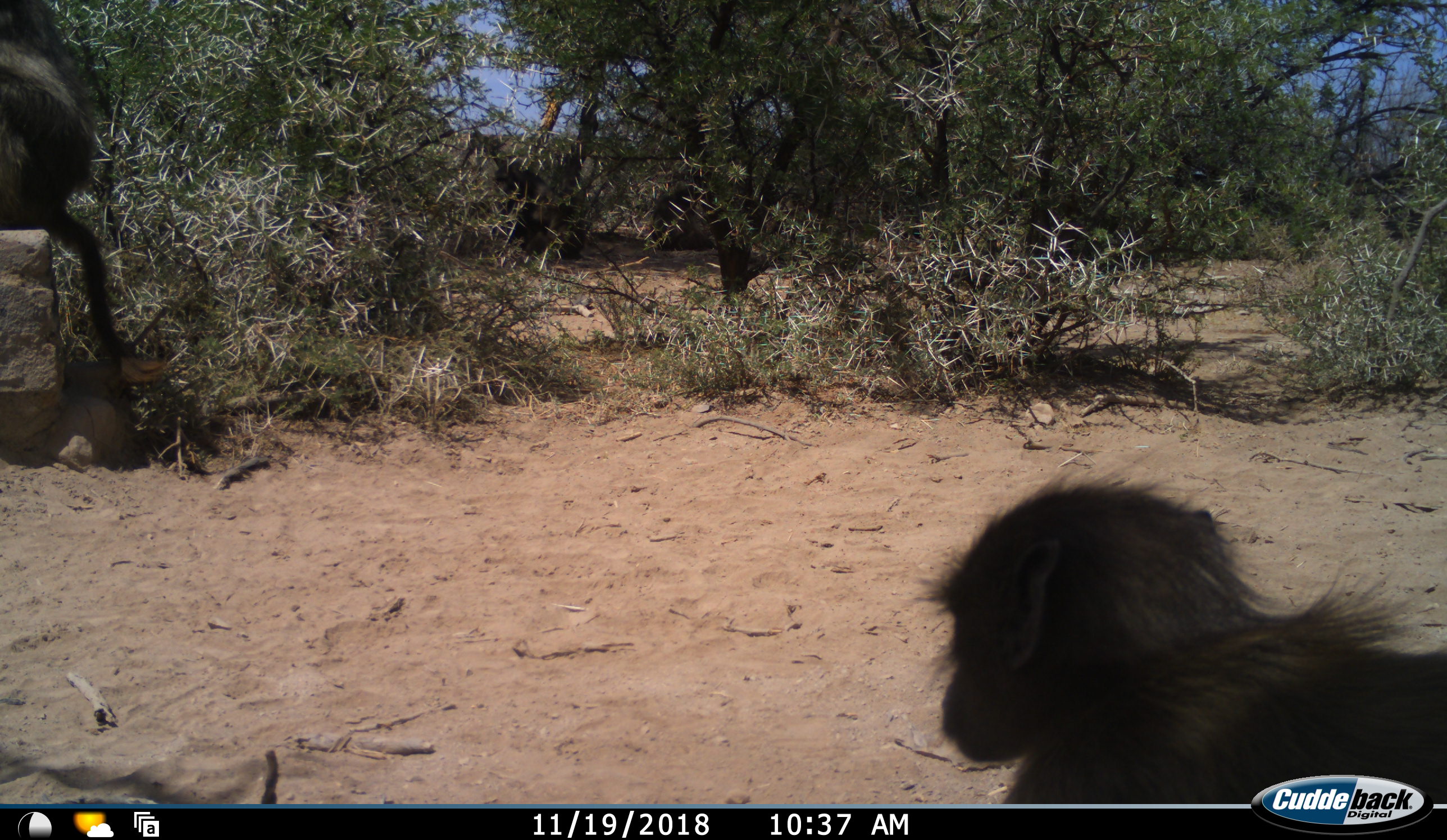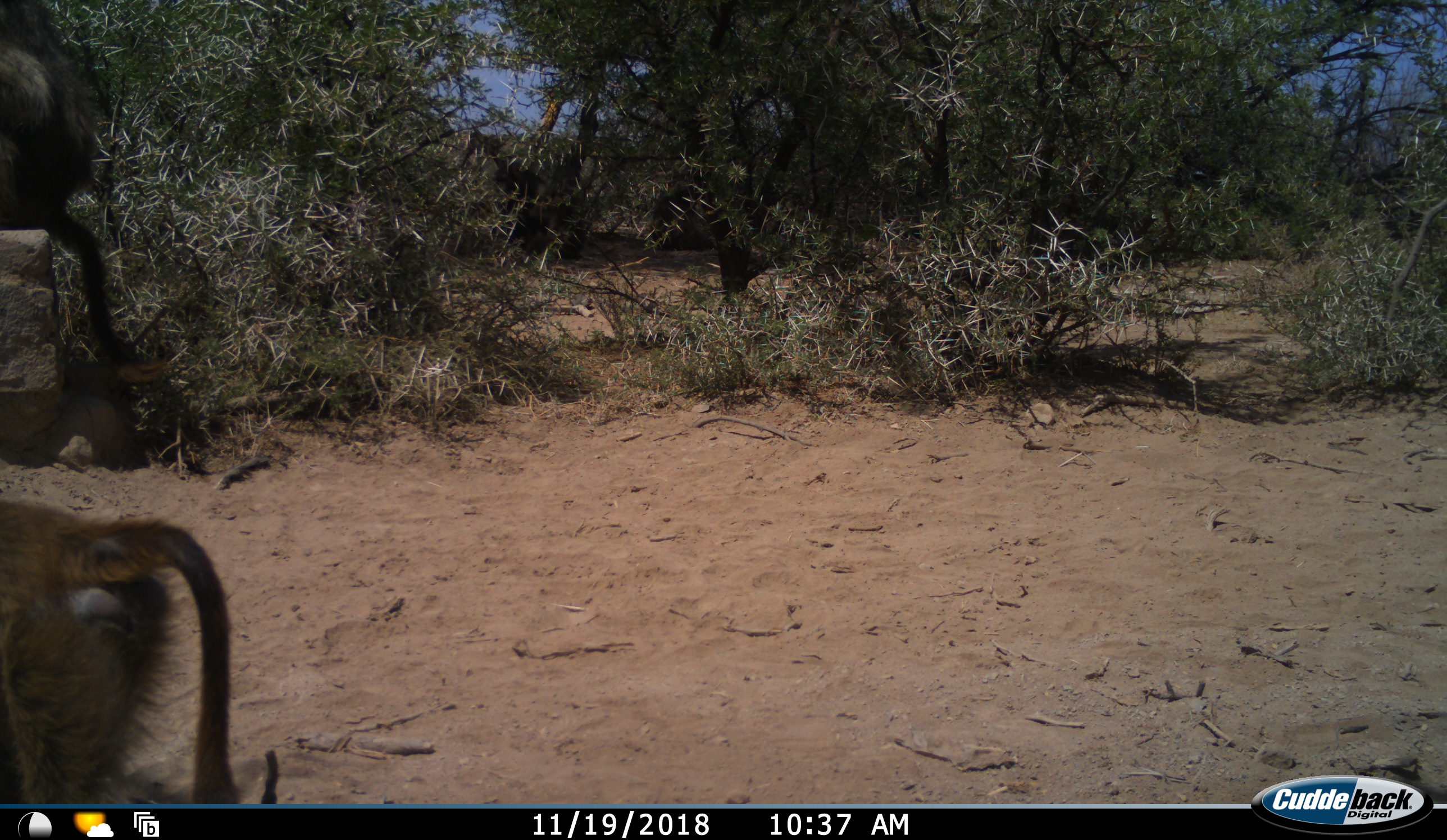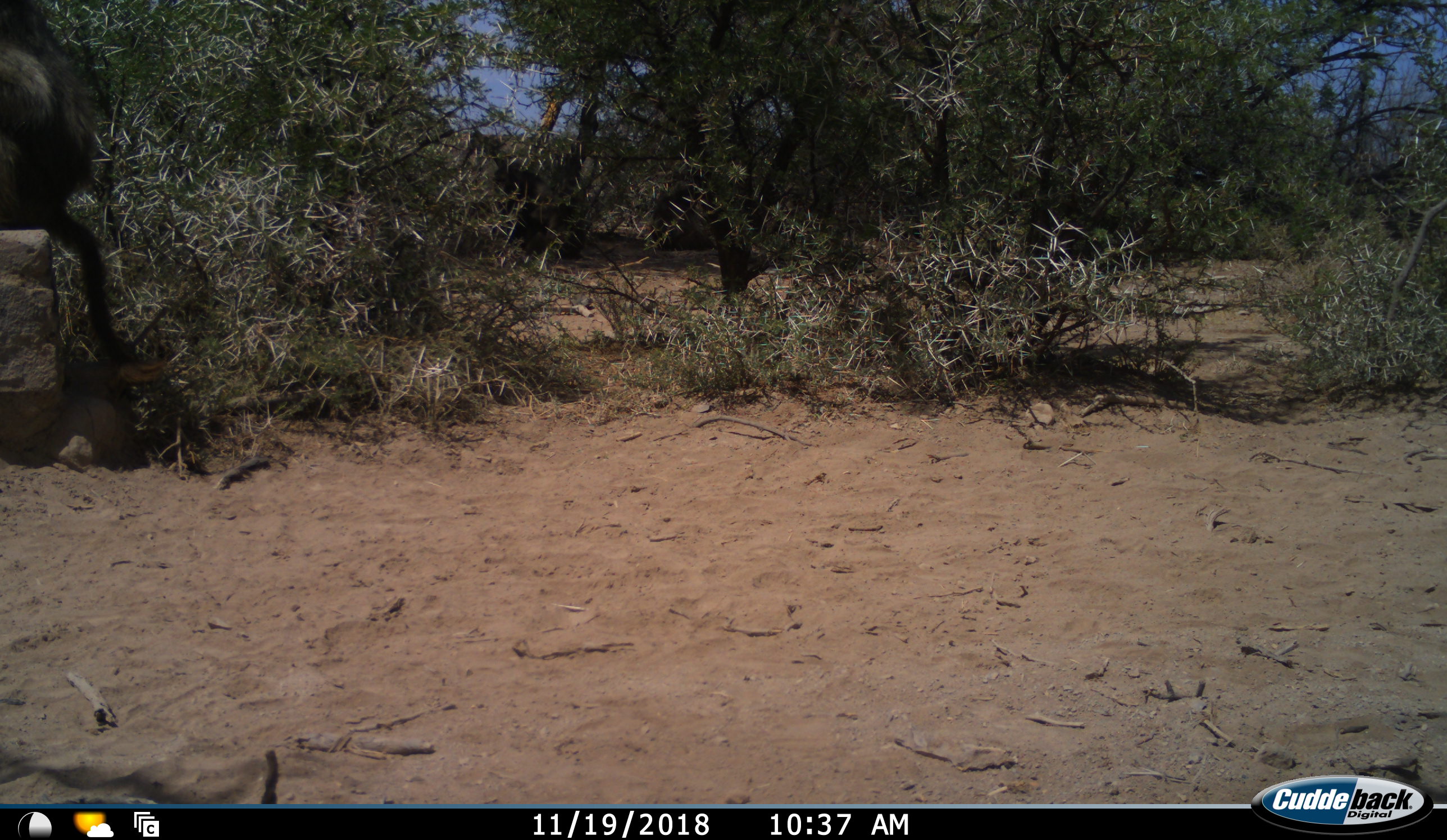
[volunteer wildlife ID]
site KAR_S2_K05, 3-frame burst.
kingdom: Animalia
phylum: Chordata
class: Mammalia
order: Primates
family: Cercopithecidae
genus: Papio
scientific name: Papio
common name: baboon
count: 2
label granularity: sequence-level